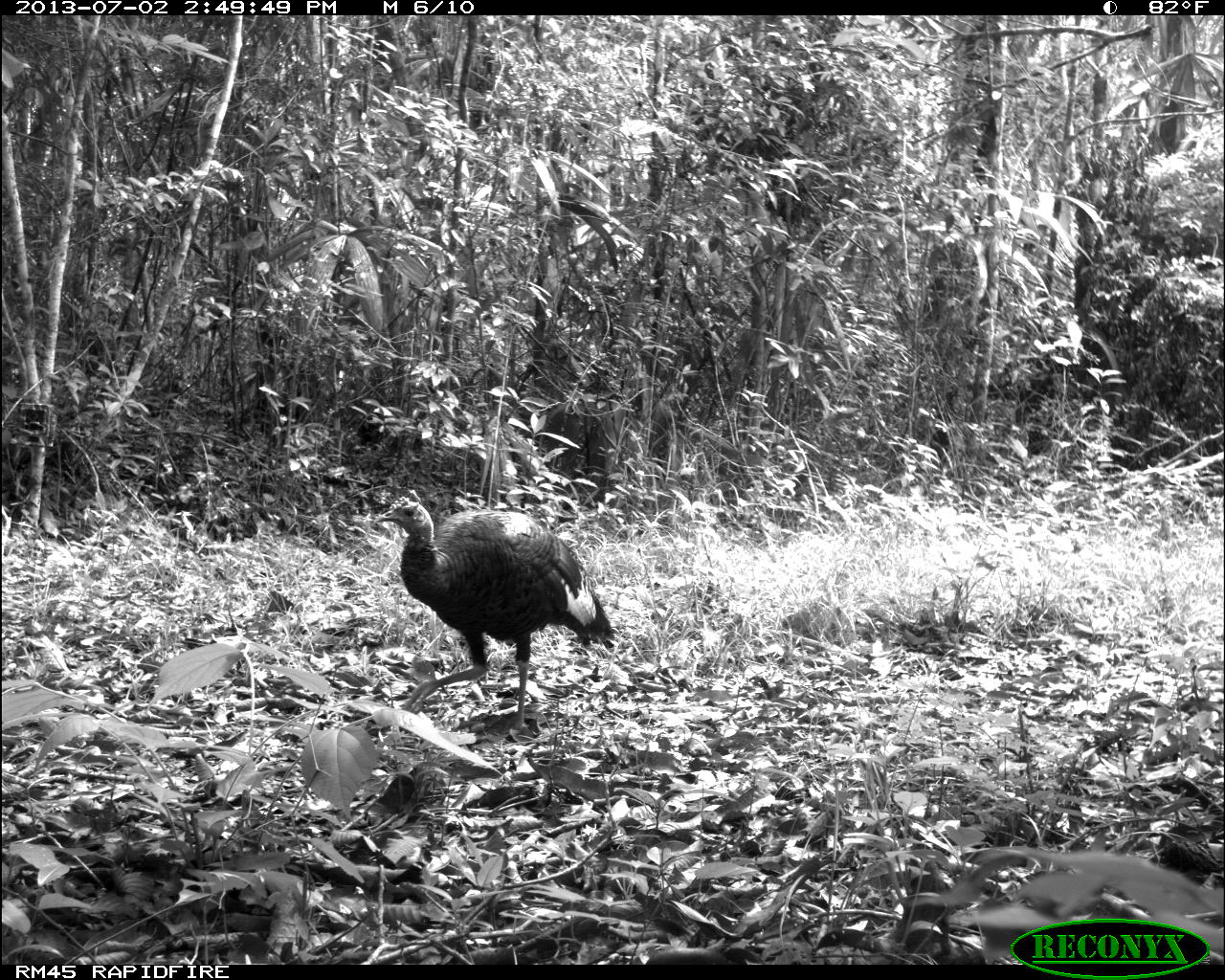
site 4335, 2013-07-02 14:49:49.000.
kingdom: Animalia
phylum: Chordata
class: Aves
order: Galliformes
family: Phasianidae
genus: Meleagris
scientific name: Meleagris ocellata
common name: ocellated turkey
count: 1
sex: female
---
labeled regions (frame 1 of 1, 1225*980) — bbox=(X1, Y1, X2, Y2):
meleagris ocellata: bbox=(373, 496, 619, 731)